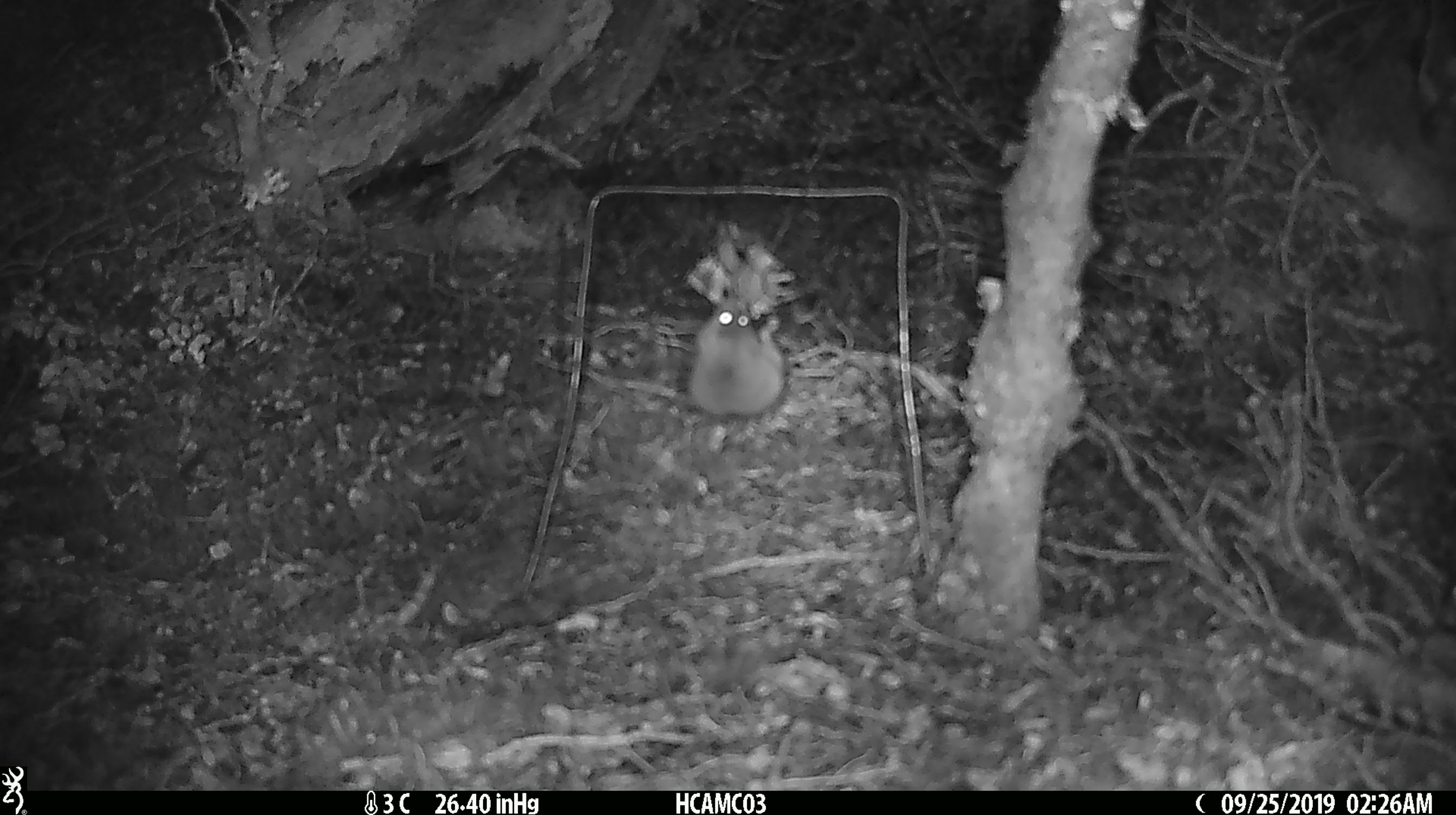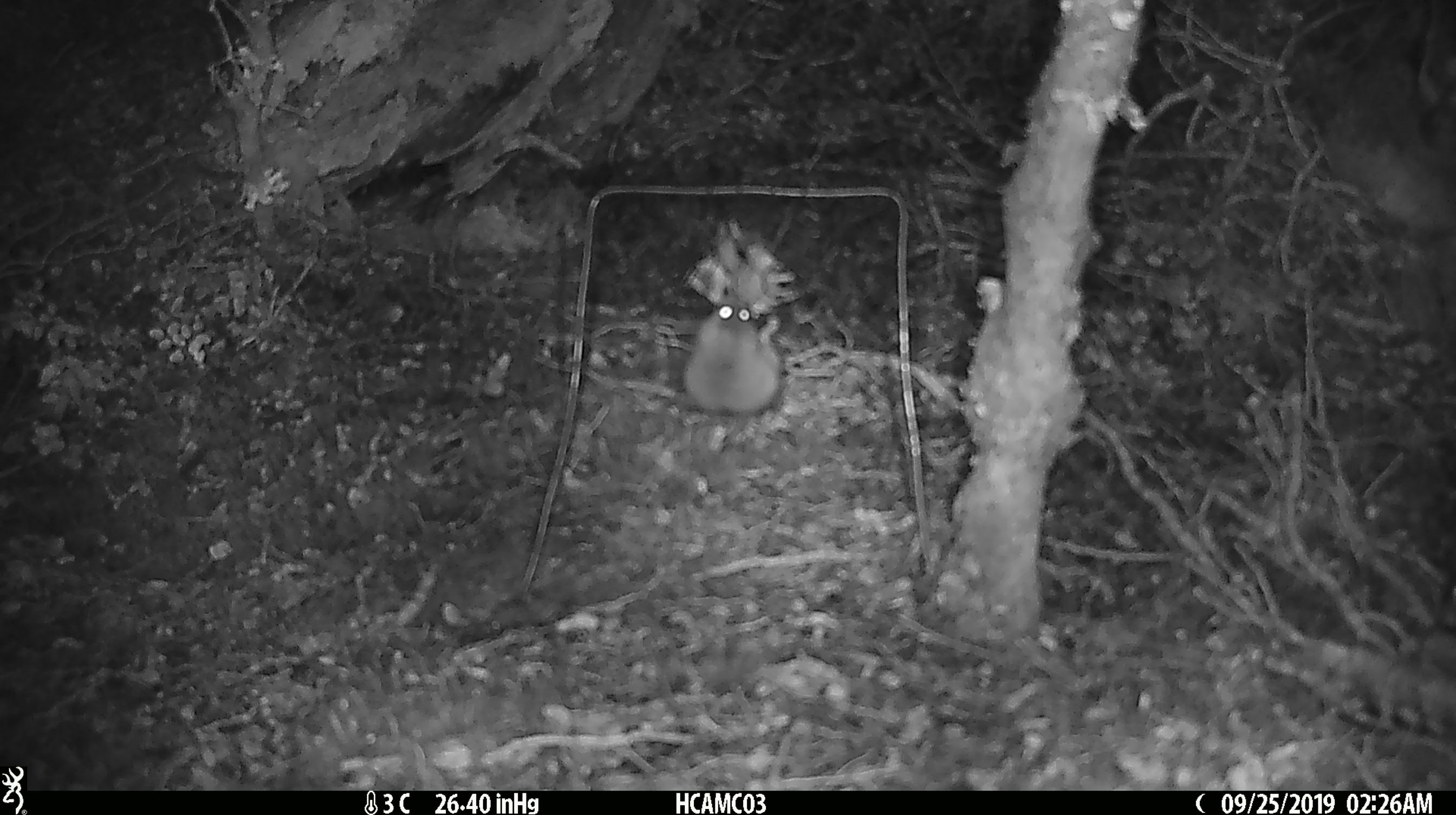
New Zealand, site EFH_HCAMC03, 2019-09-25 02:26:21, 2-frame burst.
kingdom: Animalia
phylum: Chordata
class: Mammalia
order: Rodentia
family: Muridae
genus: Mus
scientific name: Mus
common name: mouse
Mouse (Mus).